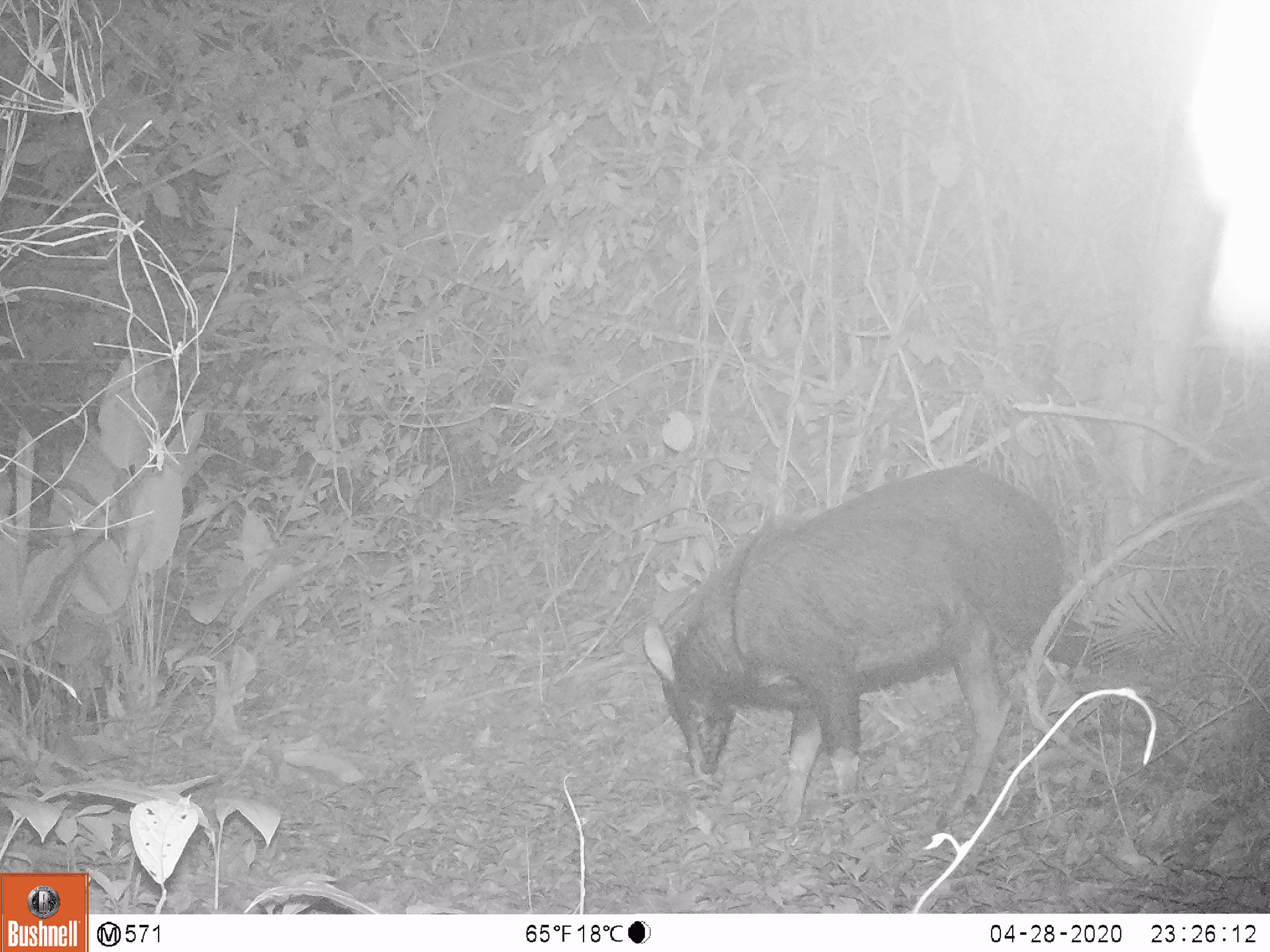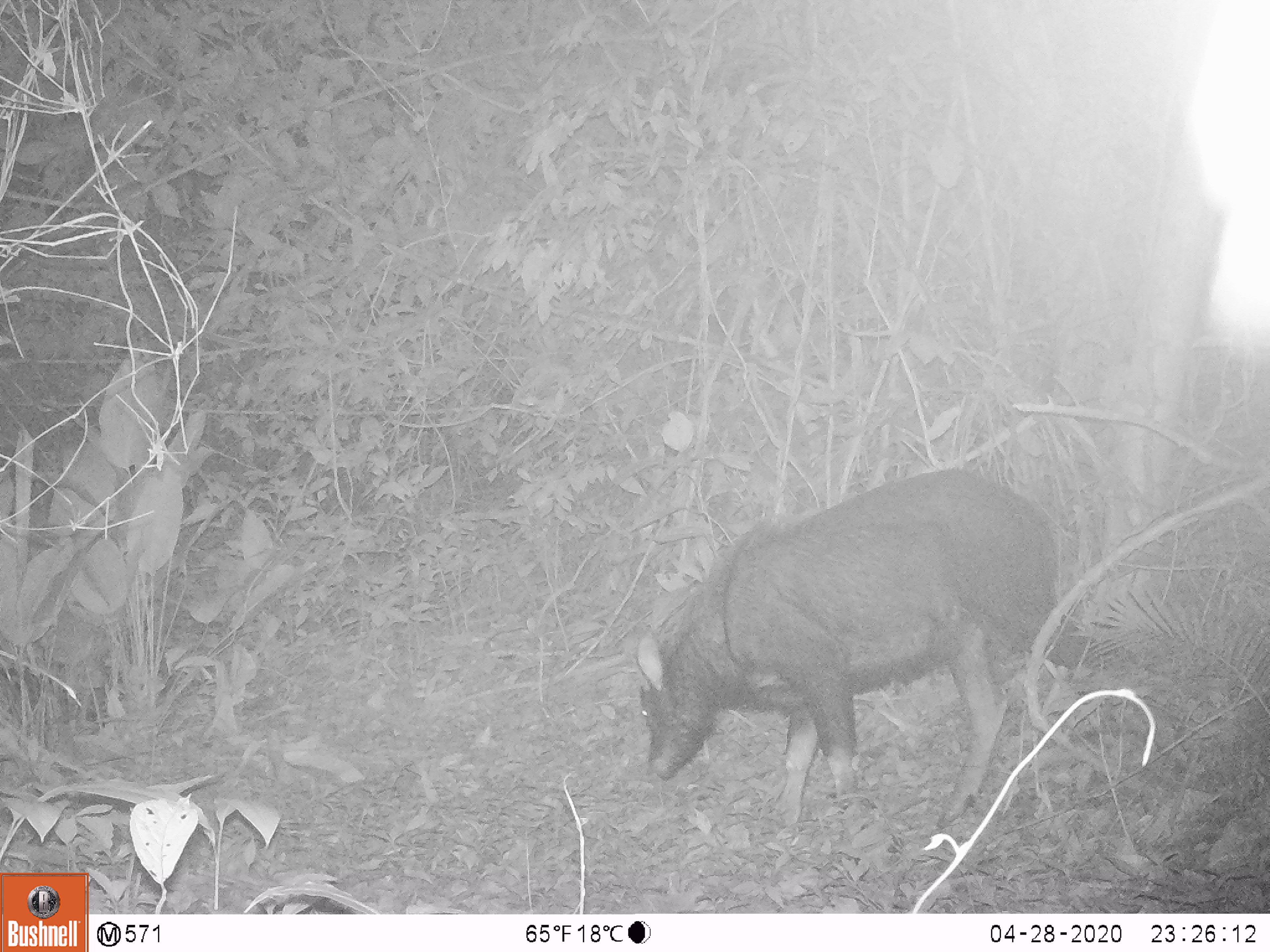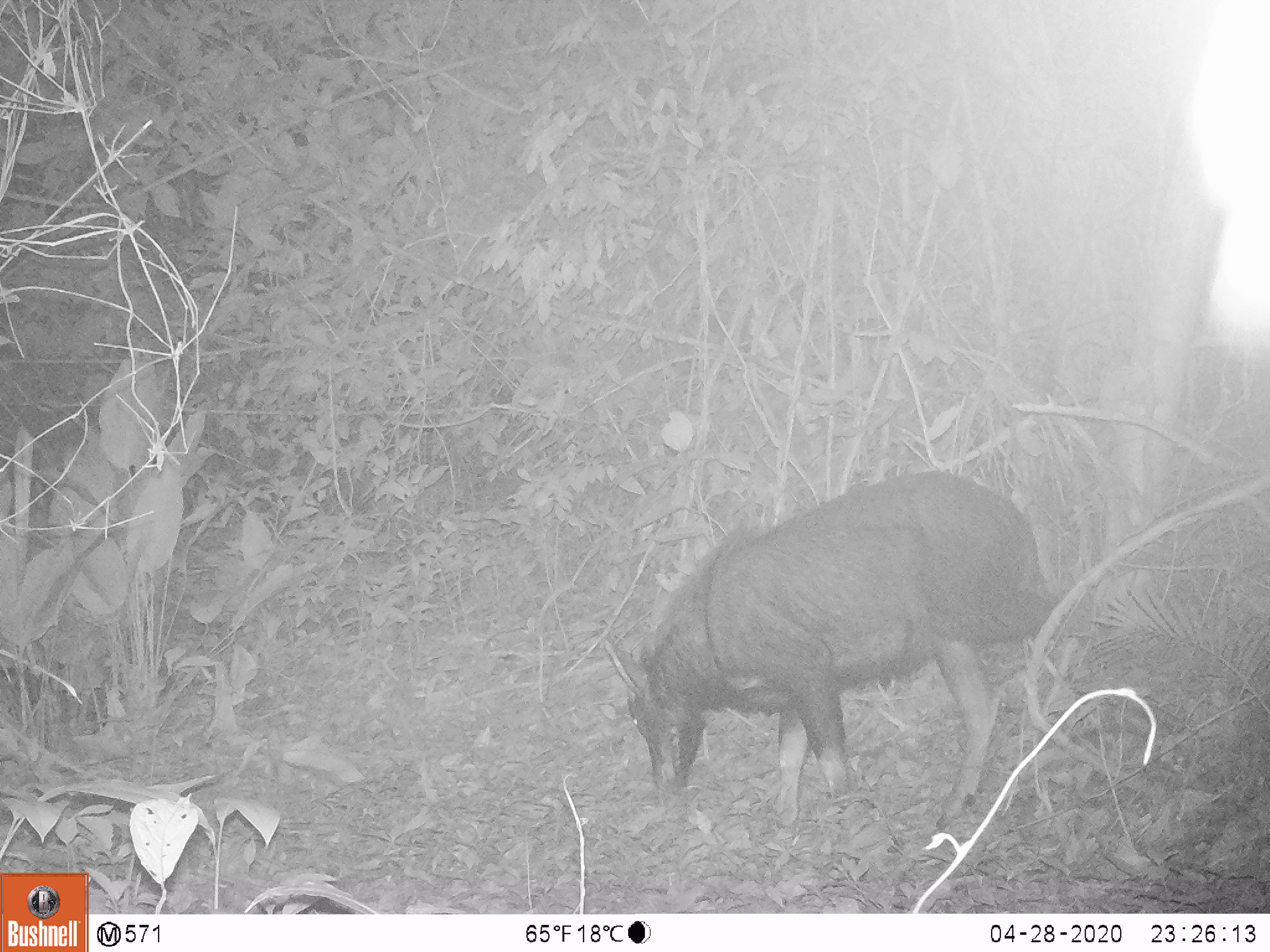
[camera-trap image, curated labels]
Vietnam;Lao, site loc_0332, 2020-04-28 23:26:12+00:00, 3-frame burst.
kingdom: Animalia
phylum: Chordata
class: Mammalia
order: Artiodactyla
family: Bovidae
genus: Capricornis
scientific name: Capricornis sumatraensis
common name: chinese serow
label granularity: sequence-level